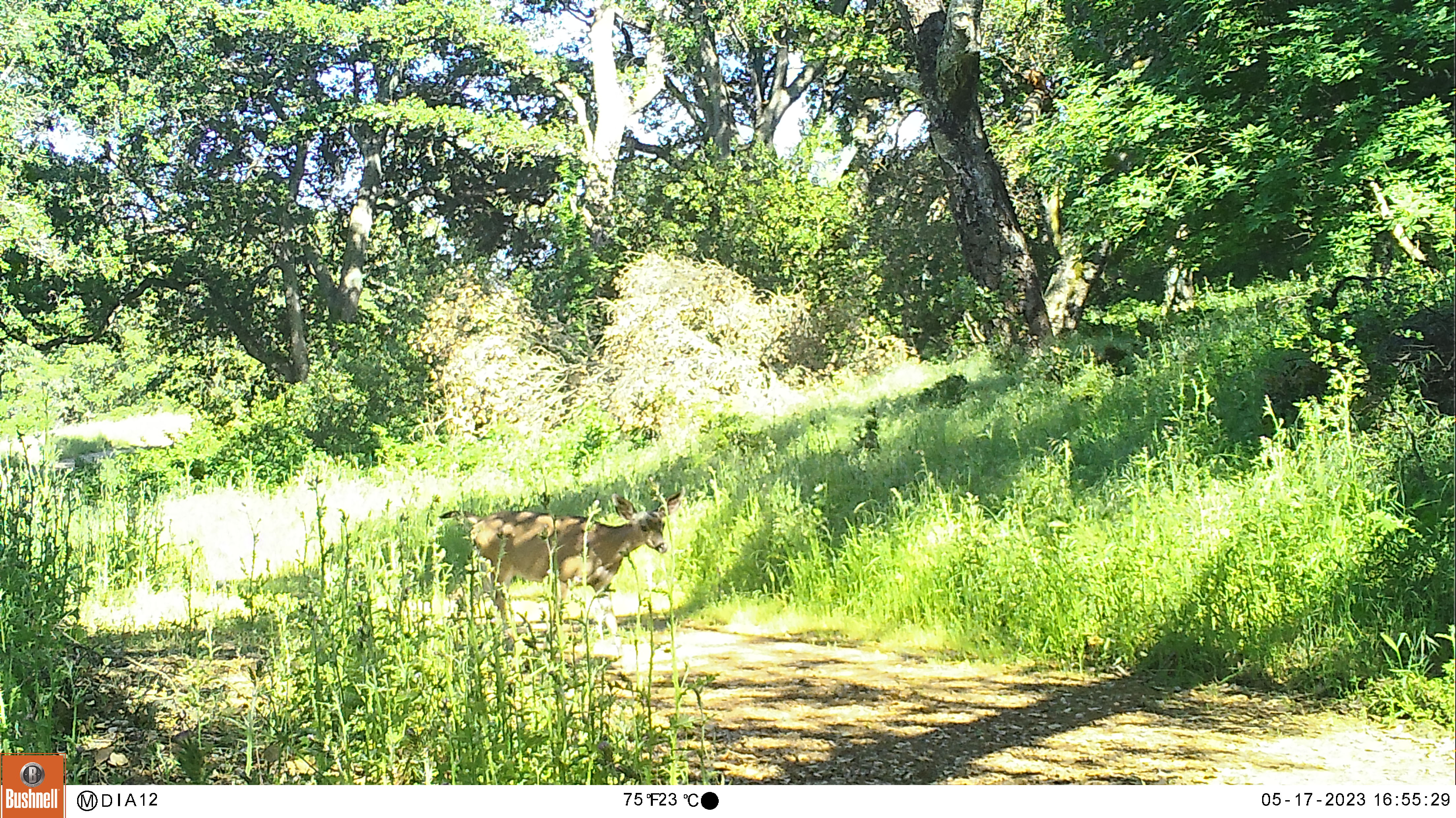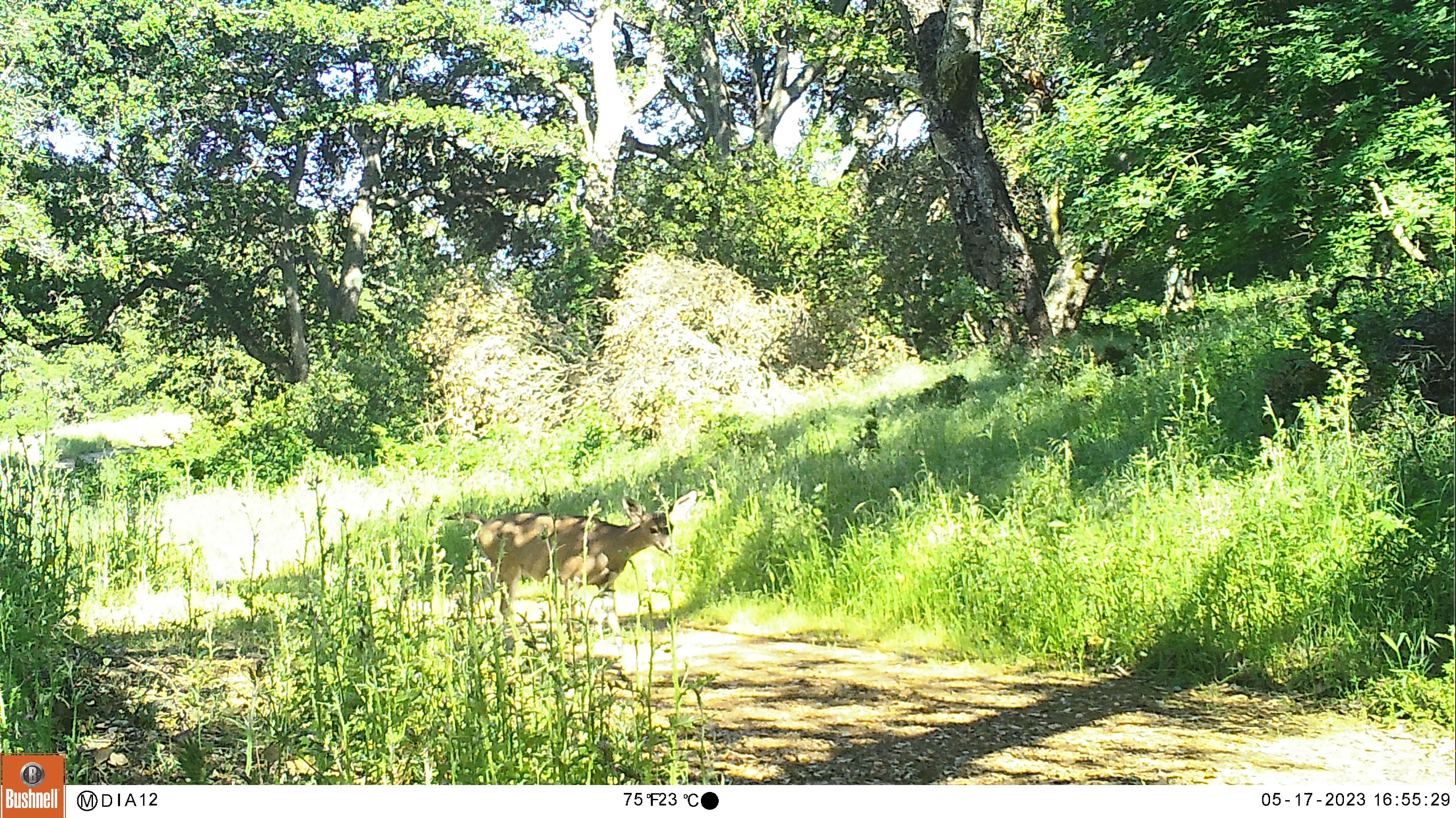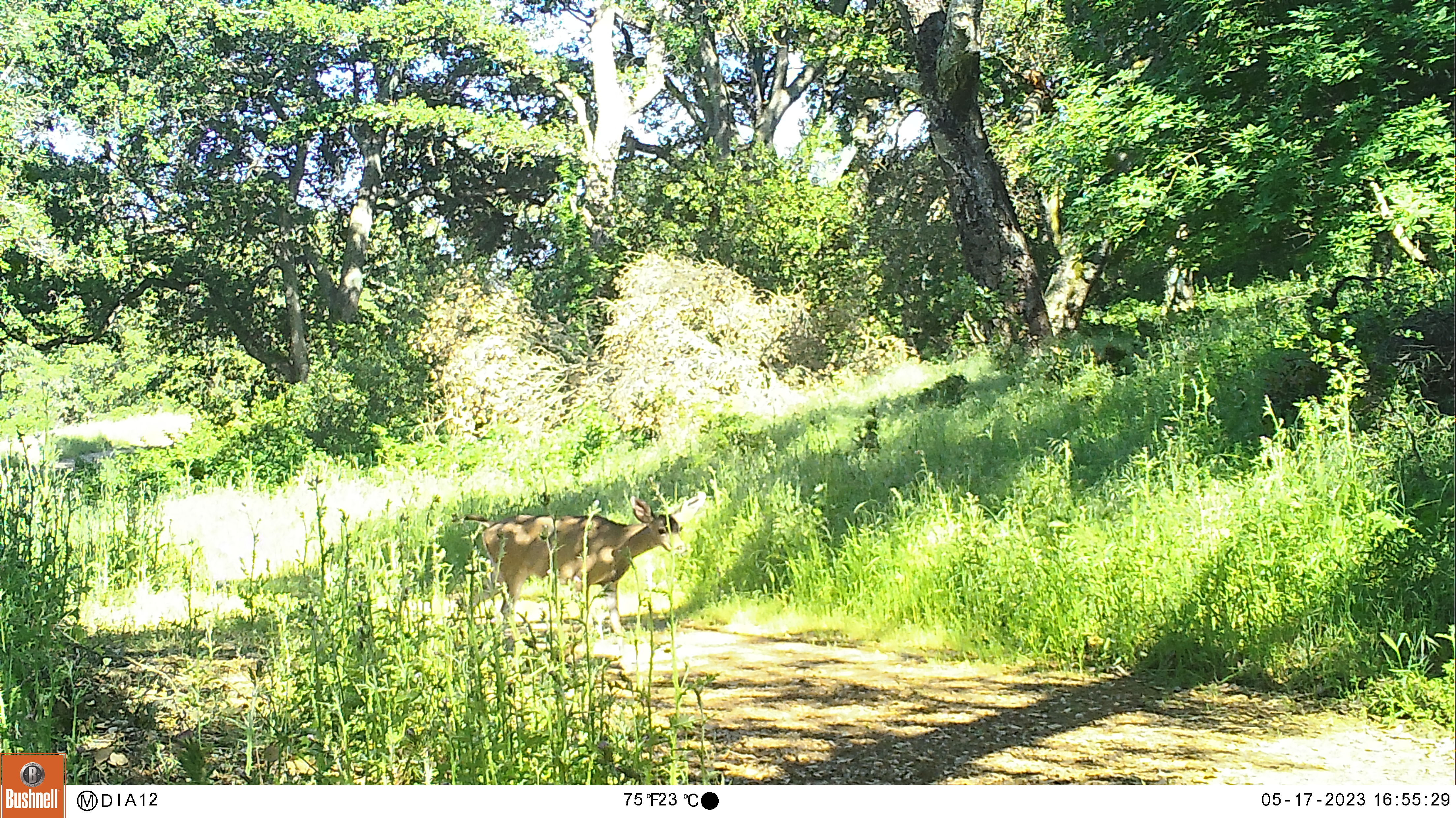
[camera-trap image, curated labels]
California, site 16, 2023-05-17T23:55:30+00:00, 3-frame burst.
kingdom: Animalia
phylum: Chordata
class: Mammalia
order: Artiodactyla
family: Cervidae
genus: Odocoileus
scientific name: Odocoileus hemionus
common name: mule deer